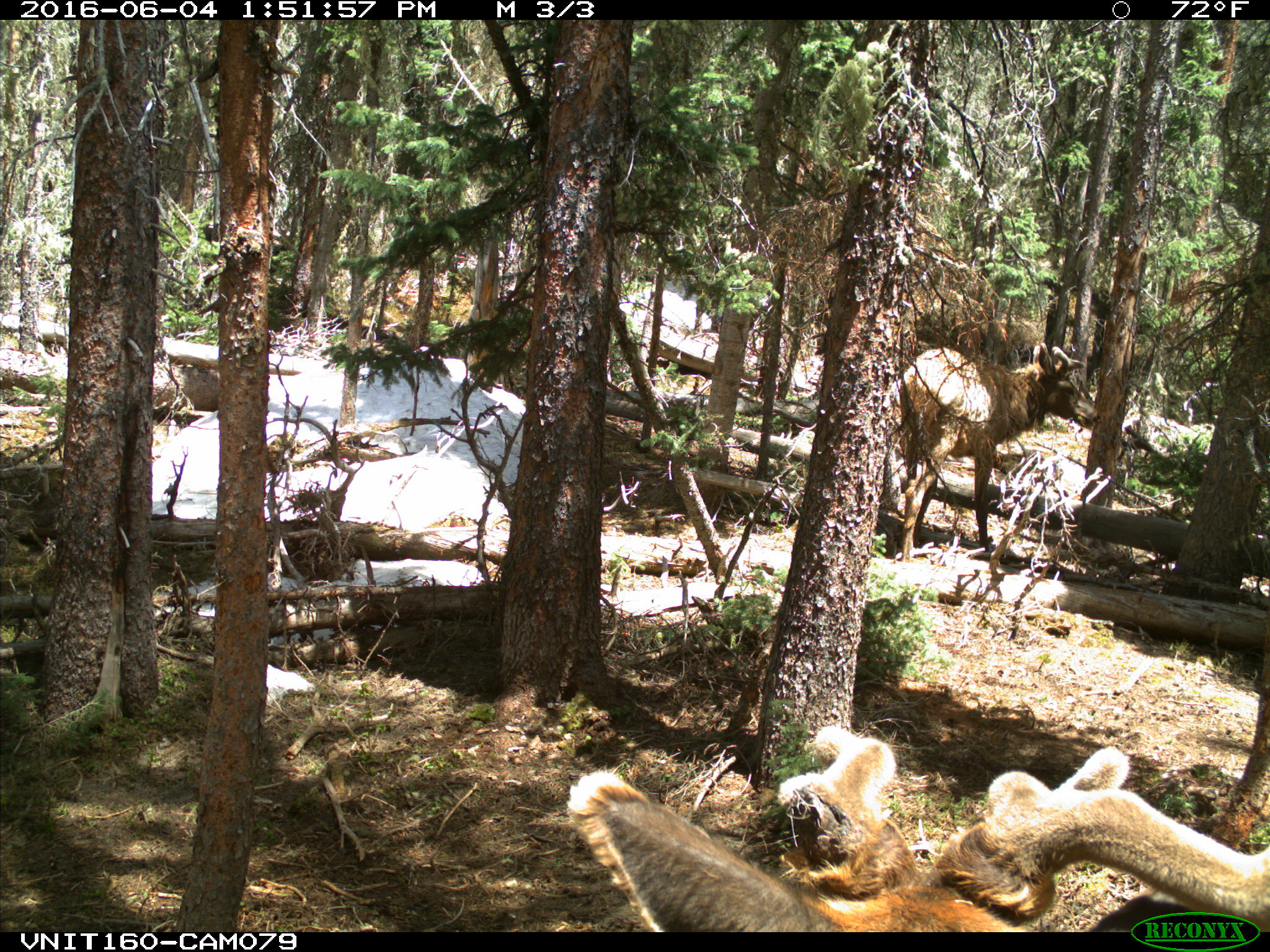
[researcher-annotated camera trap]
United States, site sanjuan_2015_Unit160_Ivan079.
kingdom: Animalia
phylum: Chordata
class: Mammalia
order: Artiodactyla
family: Cervidae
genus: Cervus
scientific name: Cervus elaphus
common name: red deer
Cervus elaphus (red deer).